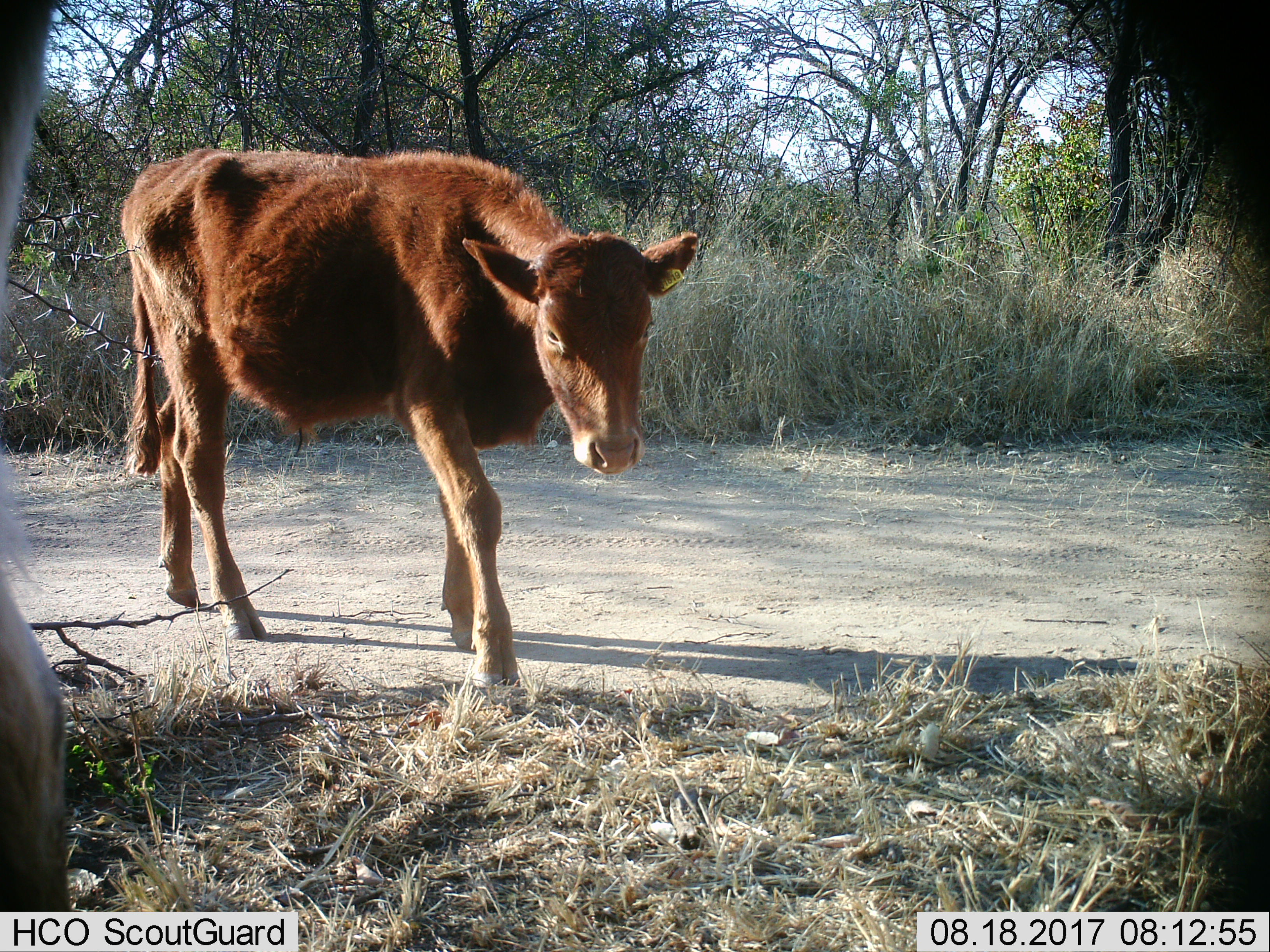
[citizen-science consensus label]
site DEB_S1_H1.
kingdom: Animalia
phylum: Chordata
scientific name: Vertebrata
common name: domestic animal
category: domesticanimal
Domesticanimal (domestic animal) (Vertebrata), count 2. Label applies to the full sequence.